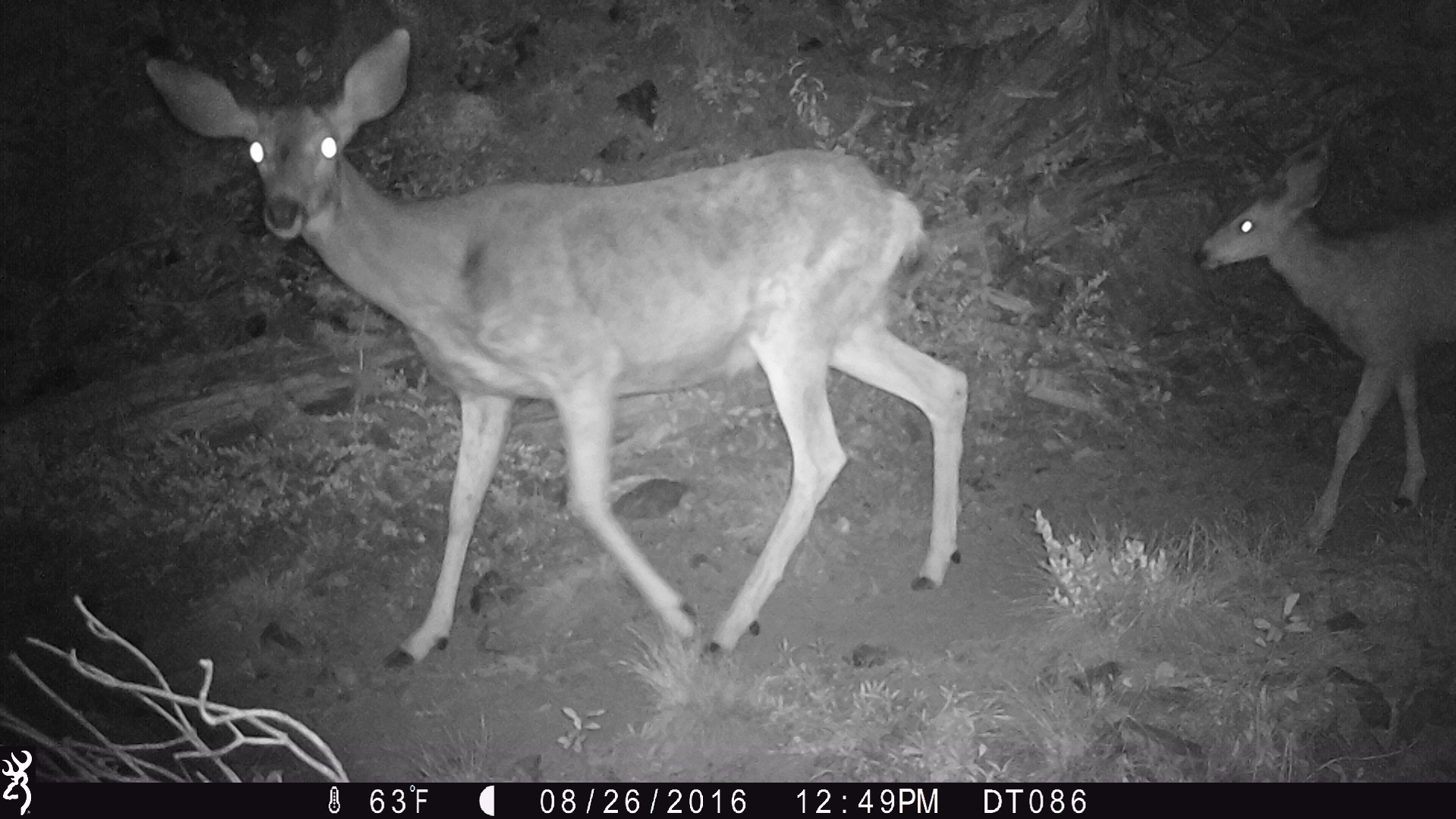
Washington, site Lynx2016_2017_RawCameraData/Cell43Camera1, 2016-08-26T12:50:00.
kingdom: Animalia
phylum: Chordata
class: Mammalia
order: Artiodactyla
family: Cervidae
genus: Odocoileus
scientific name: Odocoileus hemionus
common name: mule deer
Odocoileus hemionus (mule deer). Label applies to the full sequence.